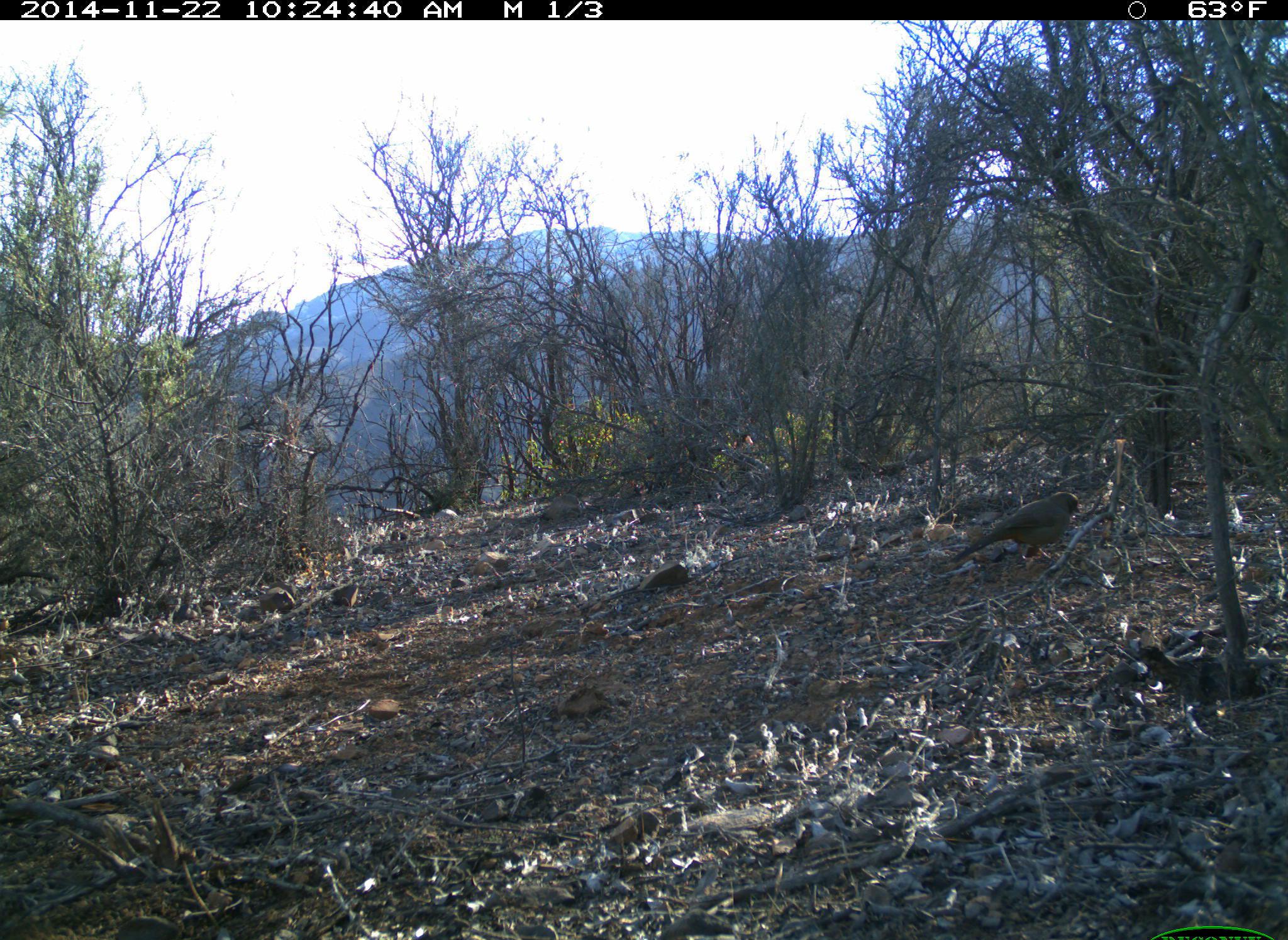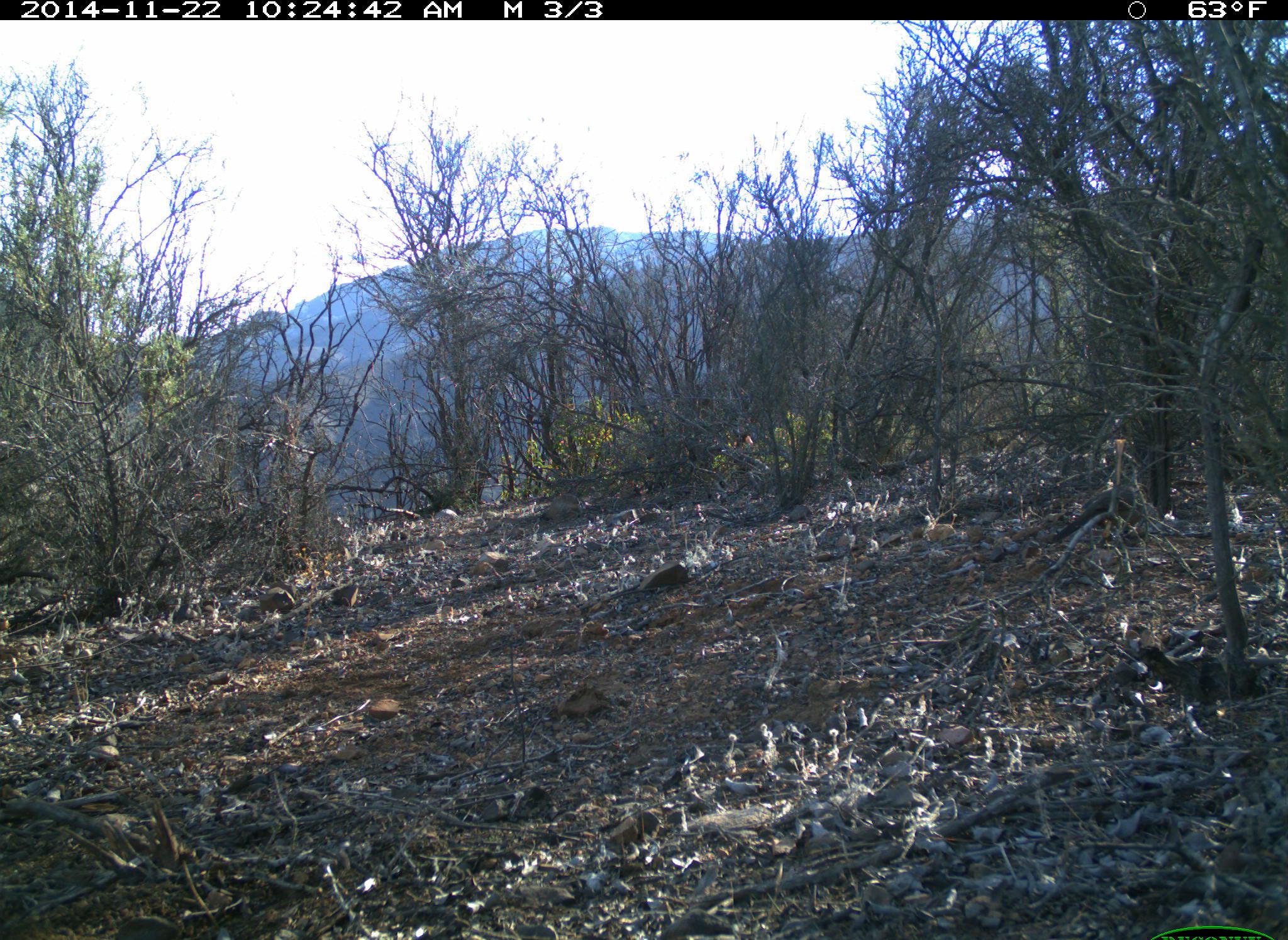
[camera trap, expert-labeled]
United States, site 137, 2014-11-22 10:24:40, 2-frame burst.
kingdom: Animalia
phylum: Chordata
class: Aves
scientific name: Aves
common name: bird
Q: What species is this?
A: Bird (Aves).